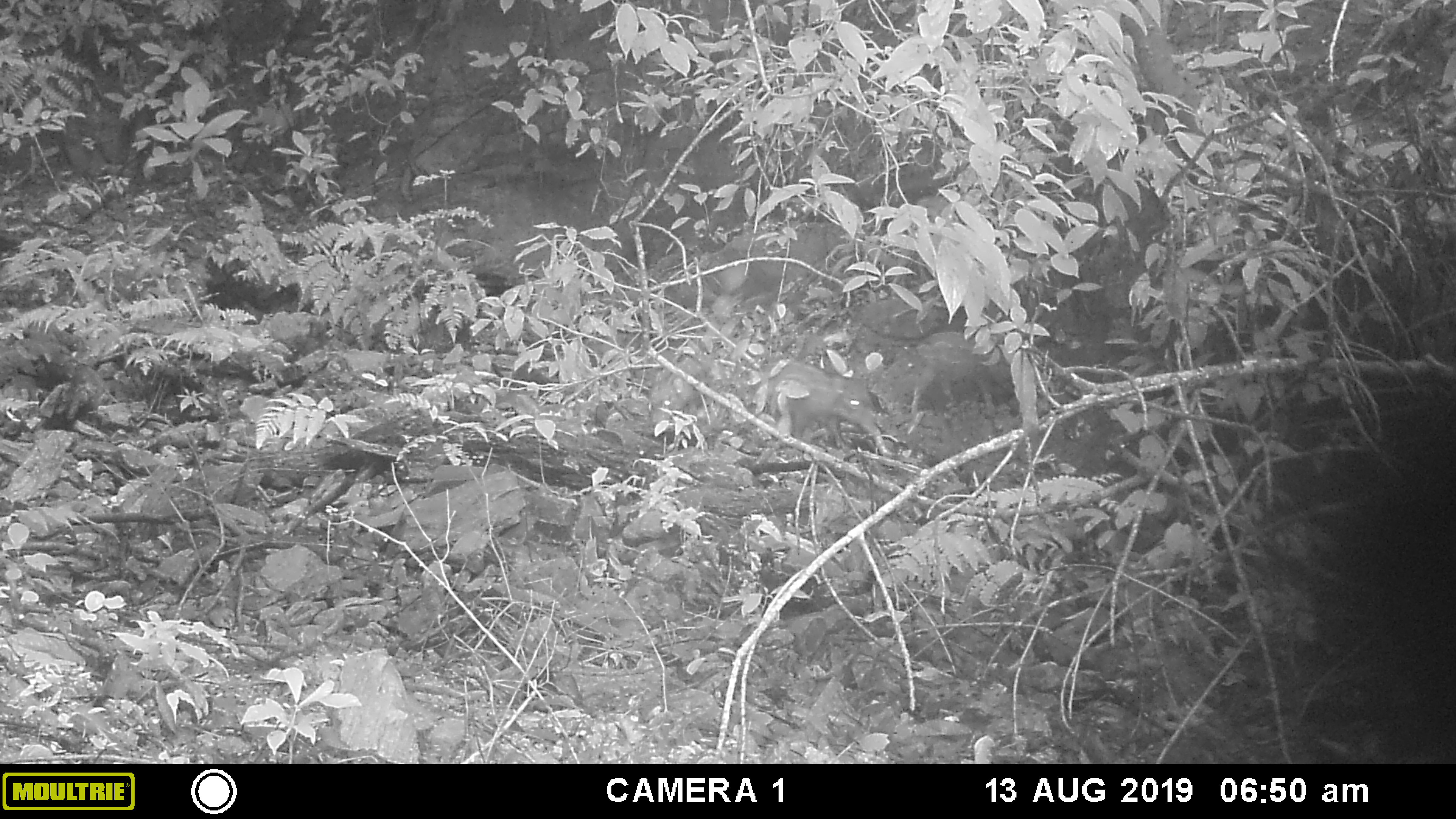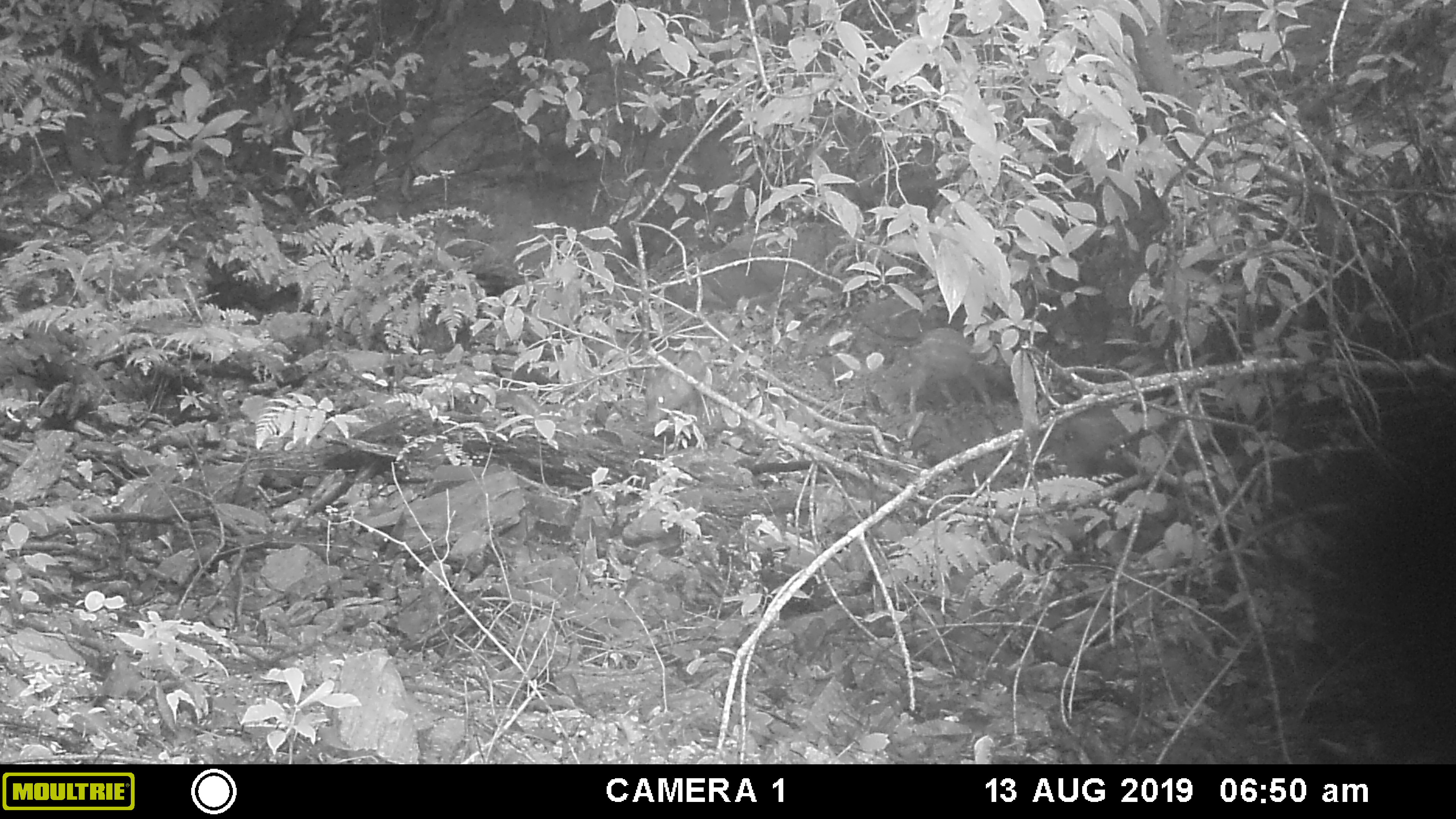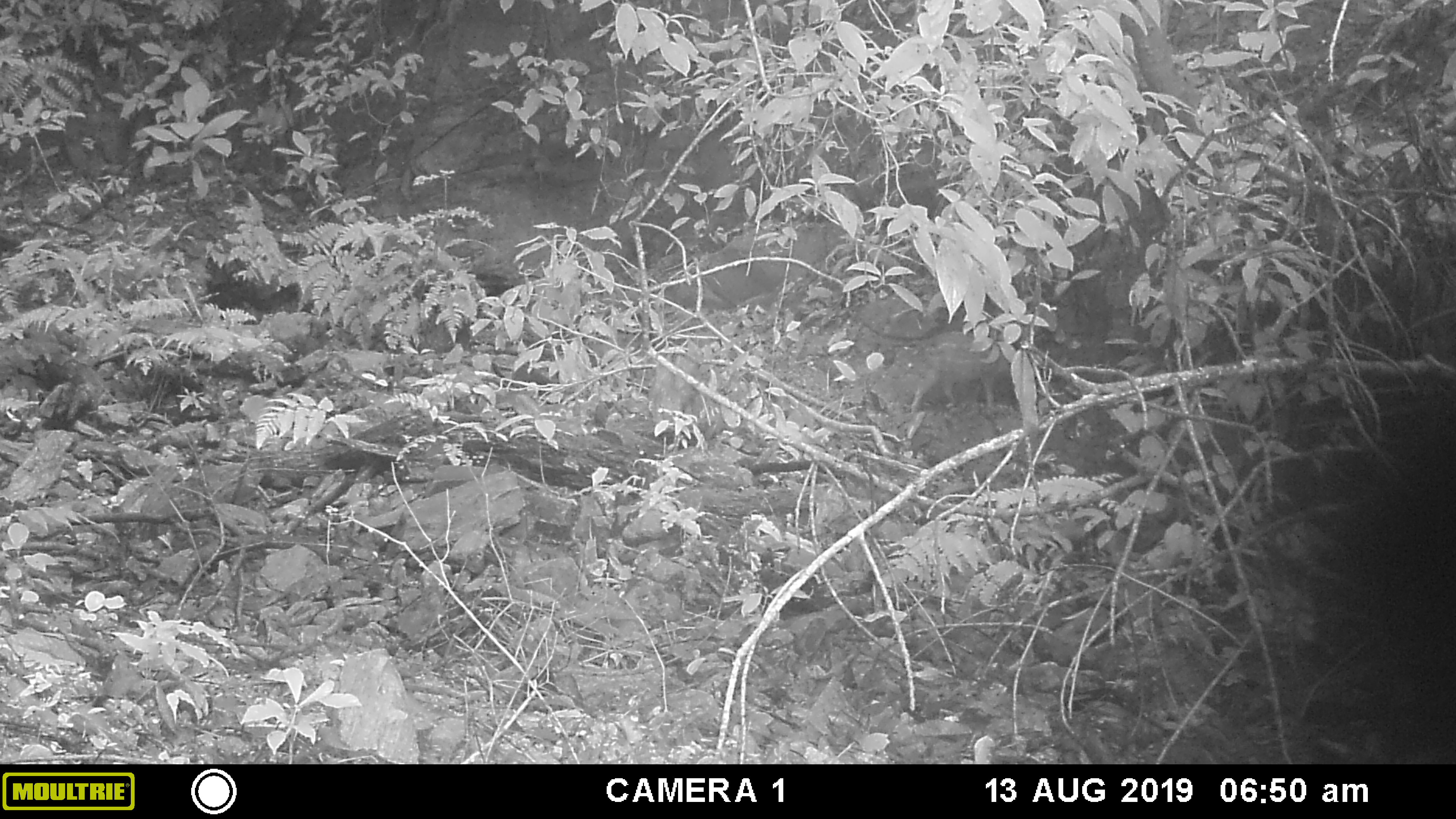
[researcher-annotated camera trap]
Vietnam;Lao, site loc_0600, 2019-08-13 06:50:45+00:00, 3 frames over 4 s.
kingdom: Animalia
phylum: Chordata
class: Mammalia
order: Artiodactyla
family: Suidae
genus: Sus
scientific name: Sus scrofa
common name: eurasian wild pig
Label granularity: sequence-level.